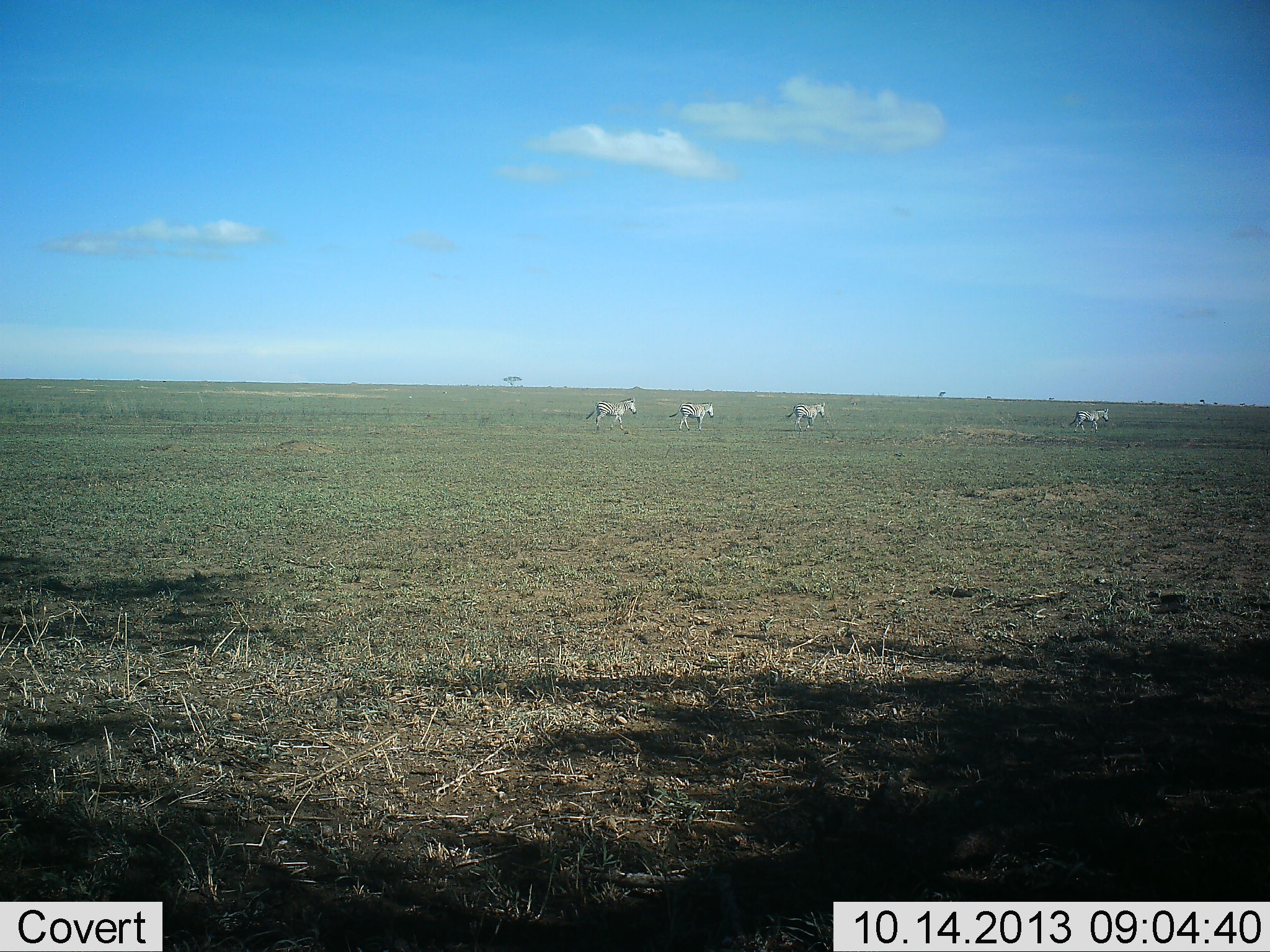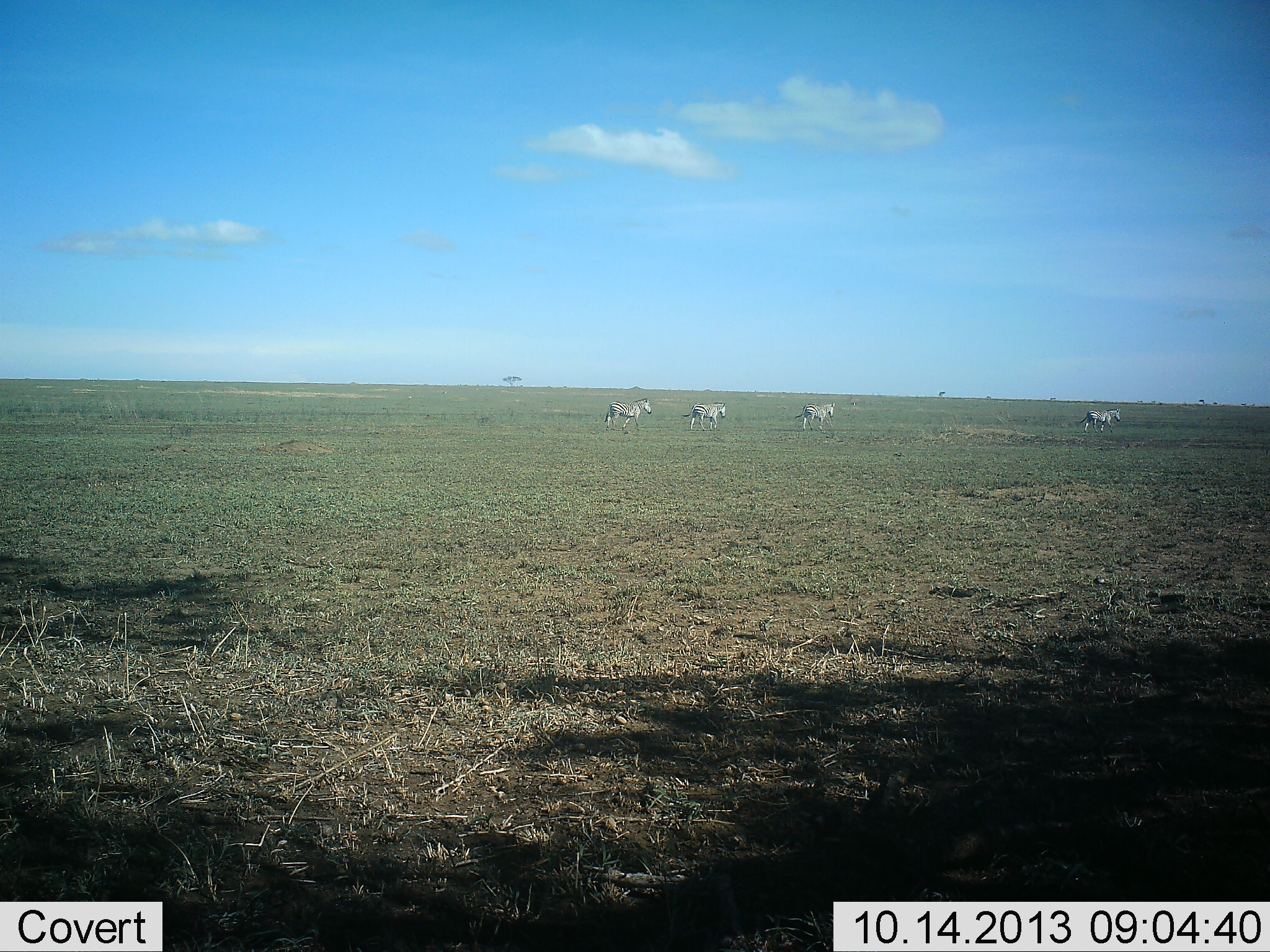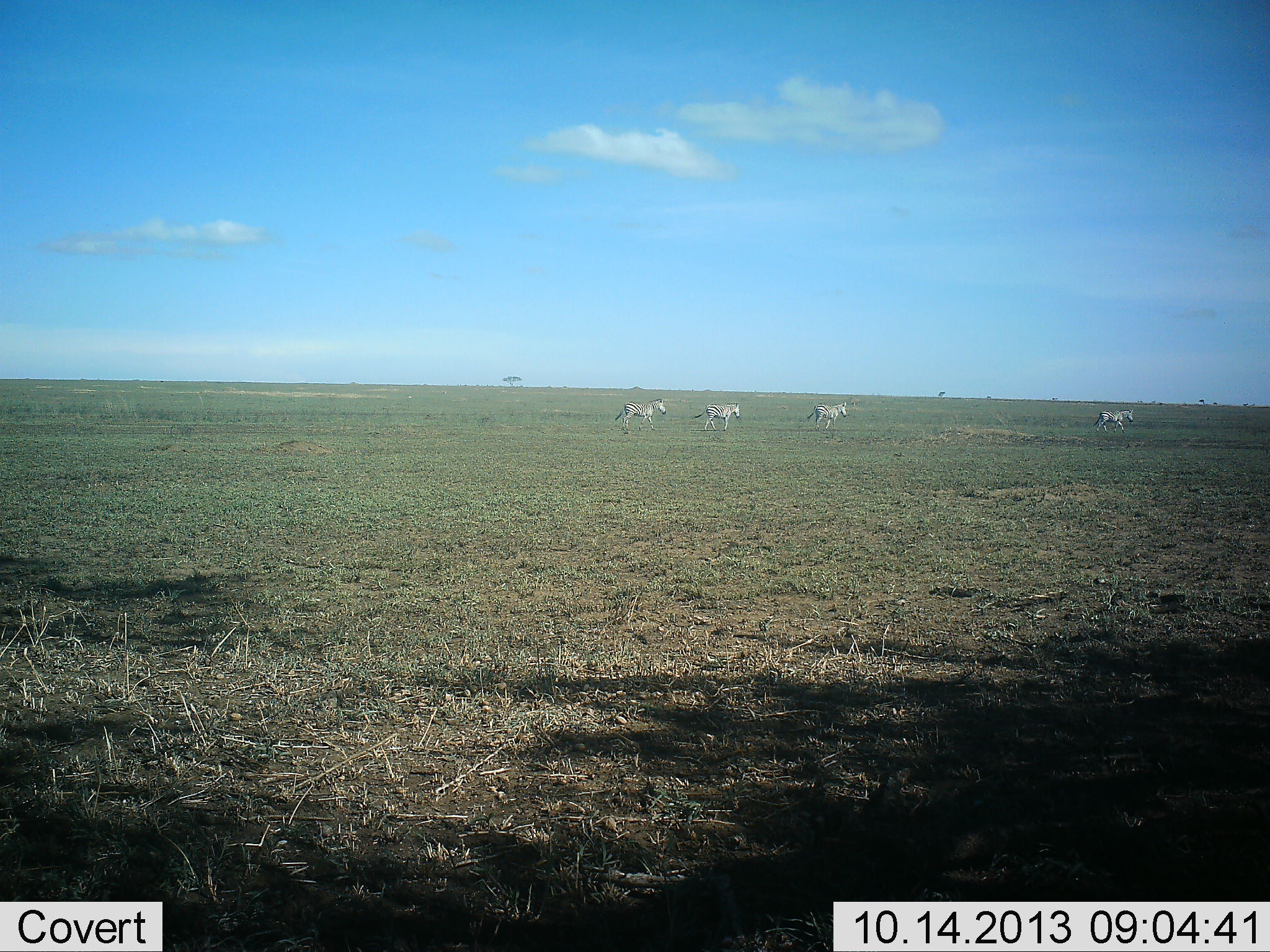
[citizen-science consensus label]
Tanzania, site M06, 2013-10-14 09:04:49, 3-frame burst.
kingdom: Animalia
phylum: Chordata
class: Mammalia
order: Perissodactyla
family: Equidae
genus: Equus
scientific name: Equus quagga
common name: plains zebra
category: zebra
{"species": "zebra (plains zebra) (Equus quagga)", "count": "4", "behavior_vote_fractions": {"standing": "0%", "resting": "0%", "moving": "100%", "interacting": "0%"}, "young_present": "0%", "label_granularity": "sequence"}